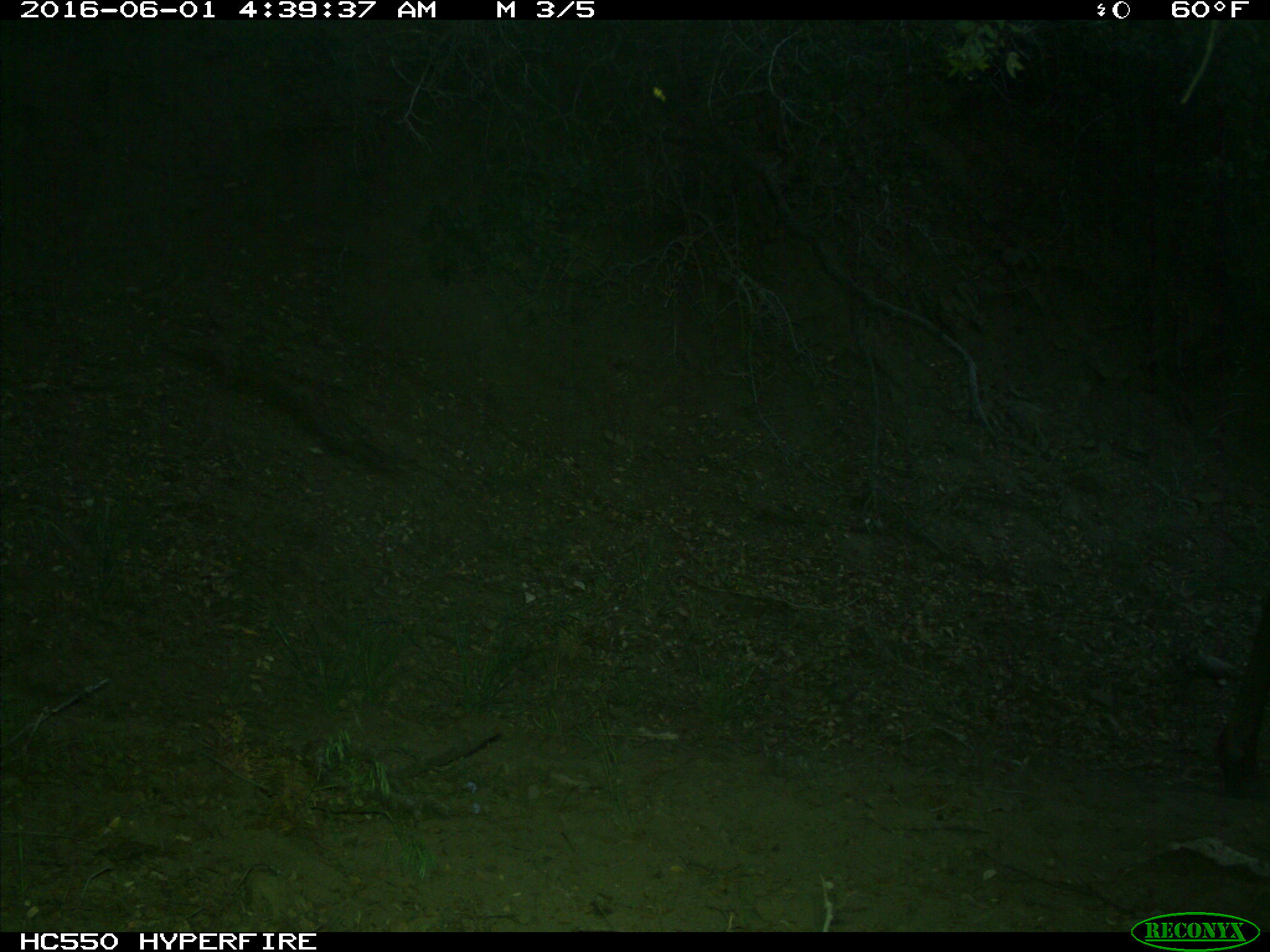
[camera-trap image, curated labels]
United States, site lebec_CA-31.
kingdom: Animalia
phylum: Chordata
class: Mammalia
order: Artiodactyla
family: Cervidae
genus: Cervus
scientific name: Cervus canadensis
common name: elk